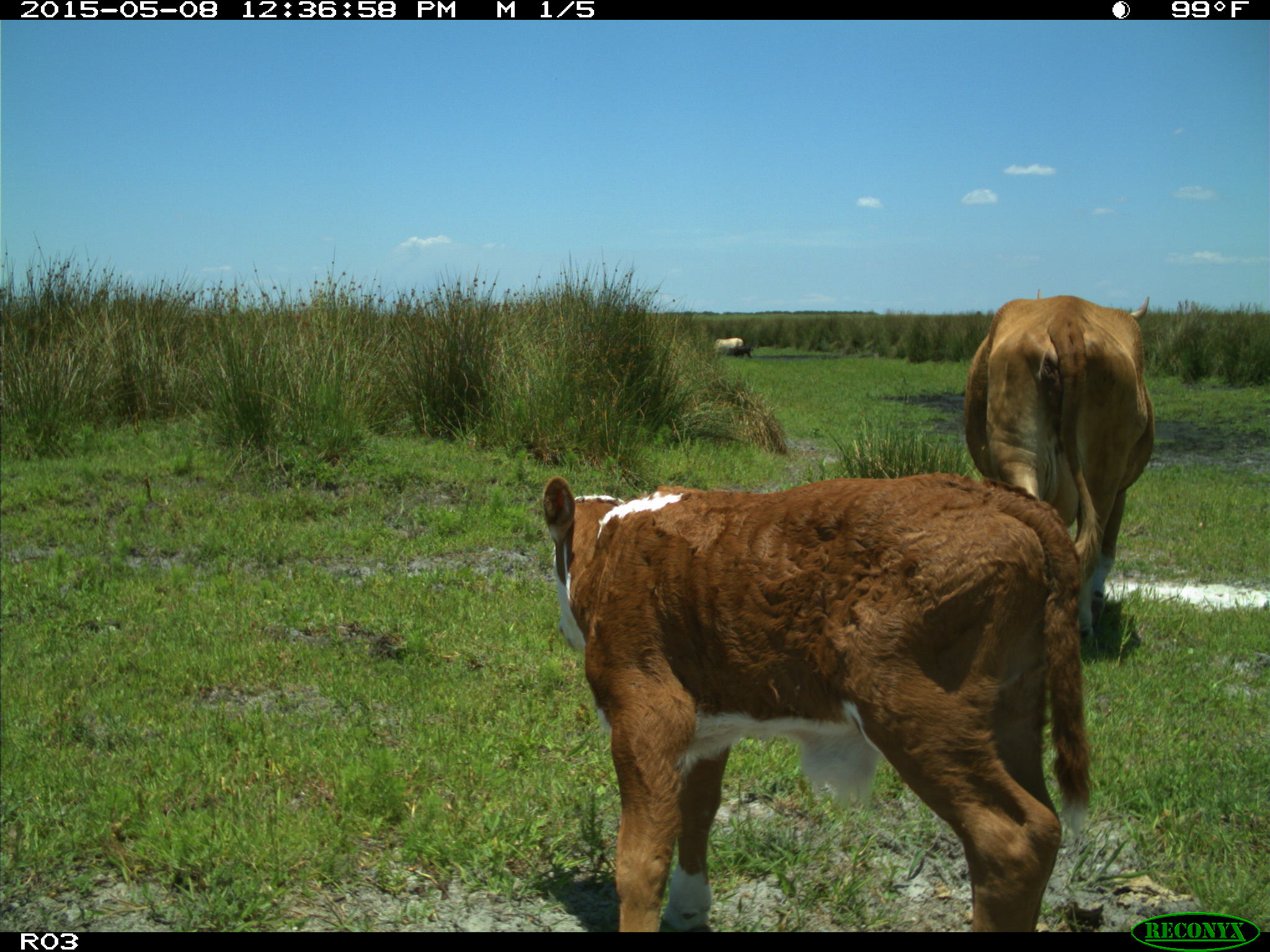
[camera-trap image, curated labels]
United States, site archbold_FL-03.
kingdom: Animalia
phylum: Chordata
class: Mammalia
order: Artiodactyla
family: Bovidae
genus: Bos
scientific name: Bos taurus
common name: domestic cow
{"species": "Bos taurus (domestic cow)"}